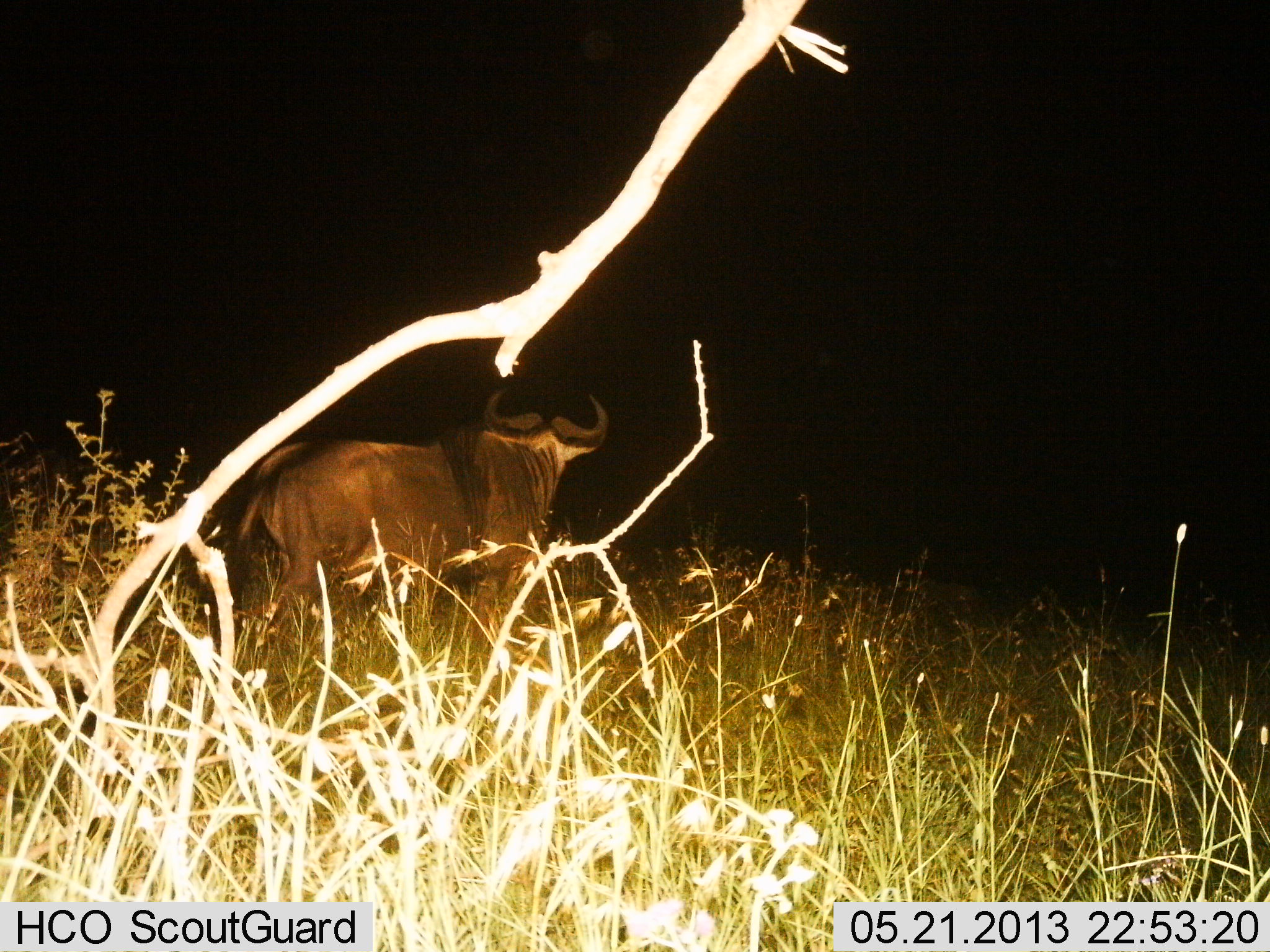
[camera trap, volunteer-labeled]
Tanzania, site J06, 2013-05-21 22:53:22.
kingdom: Animalia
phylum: Chordata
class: Mammalia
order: Artiodactyla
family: Bovidae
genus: Connochaetes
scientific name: Connochaetes taurinus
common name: blue wildebeest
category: wildebeest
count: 1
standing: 82%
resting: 0%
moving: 18%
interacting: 0%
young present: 0%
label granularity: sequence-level